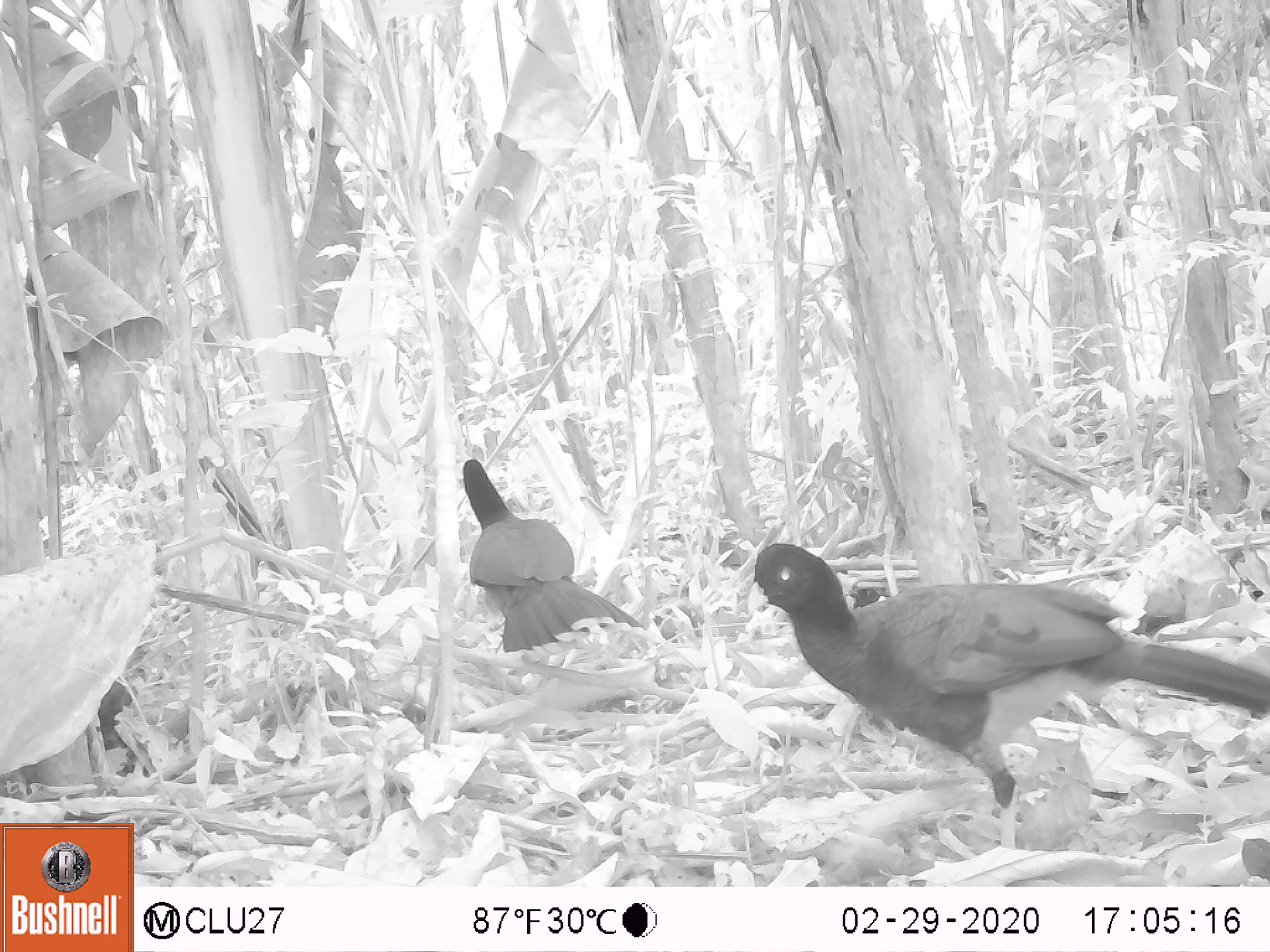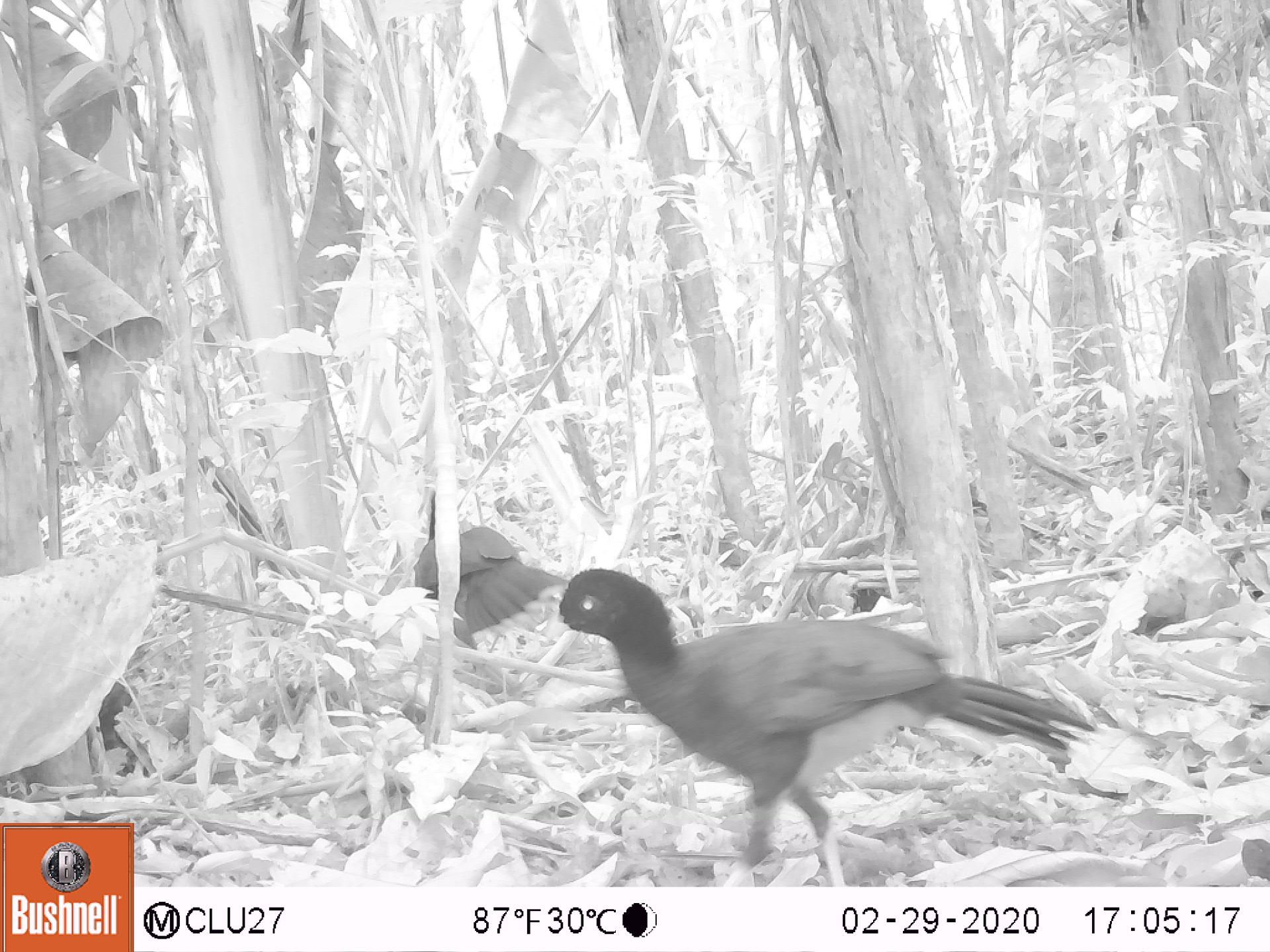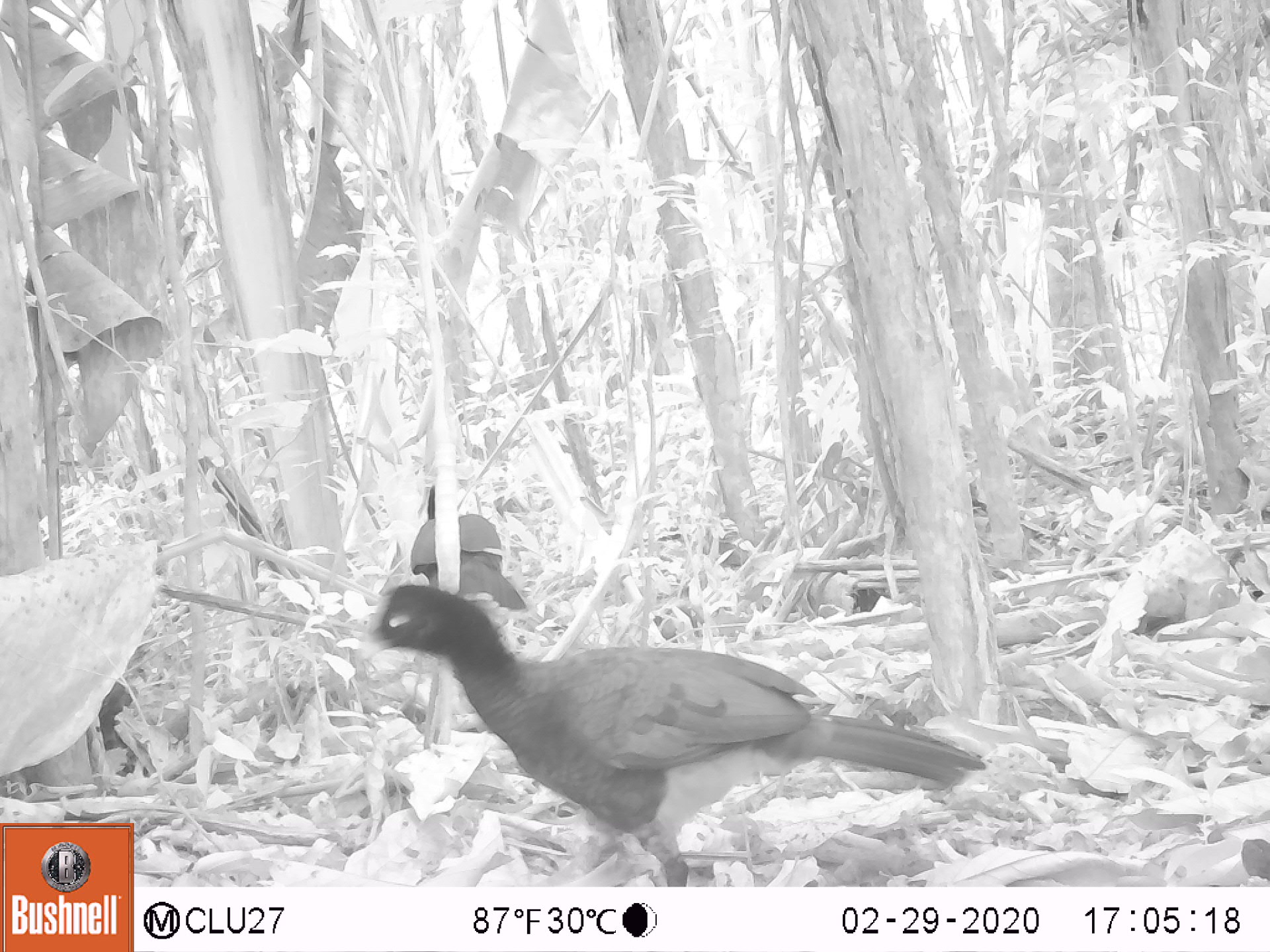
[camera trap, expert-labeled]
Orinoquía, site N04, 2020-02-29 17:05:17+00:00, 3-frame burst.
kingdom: Animalia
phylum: Chordata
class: Aves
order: Galliformes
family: Cracidae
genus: Mitu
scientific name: Mitu salvini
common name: salvin's currasow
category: salvins curassow